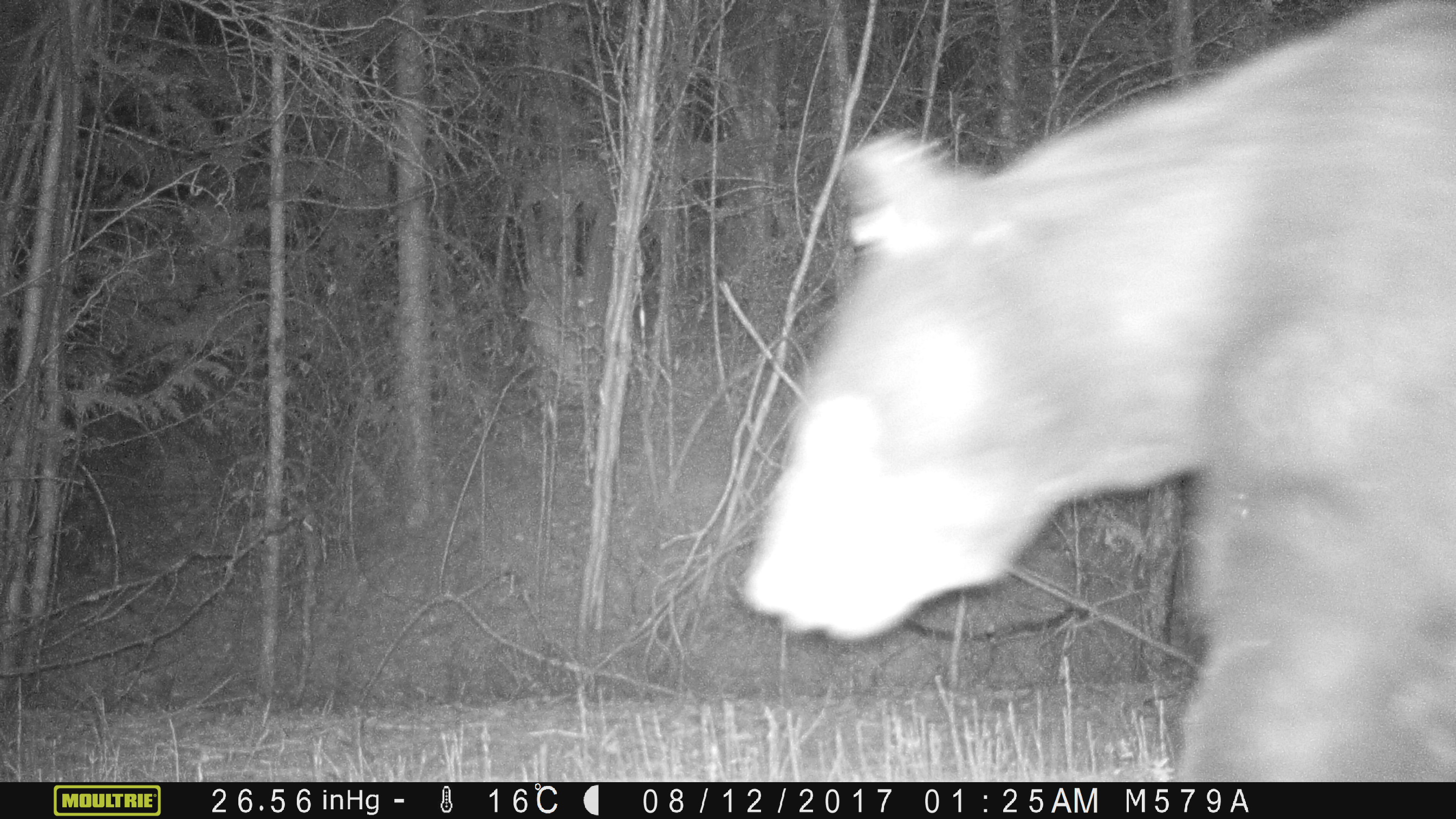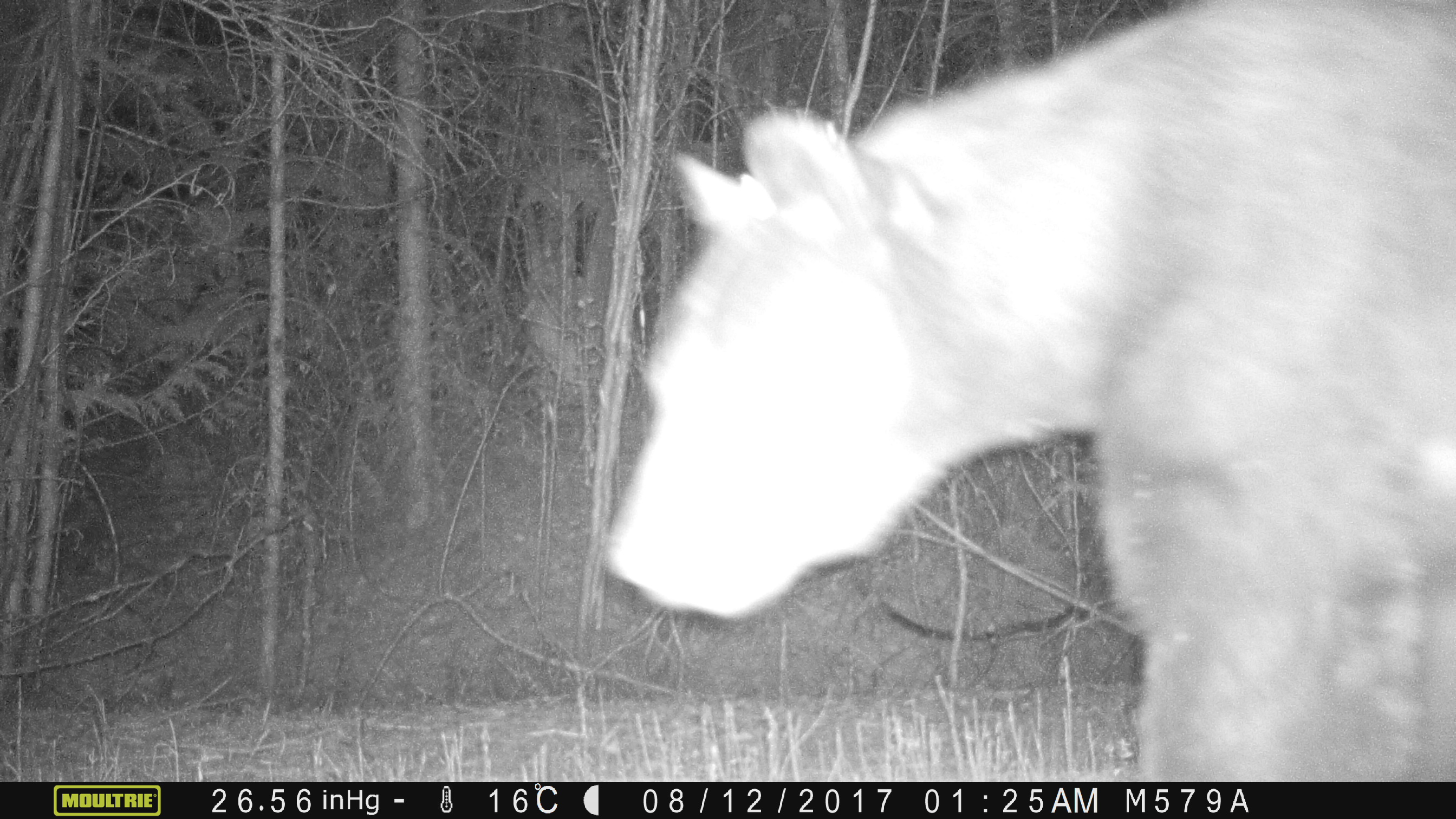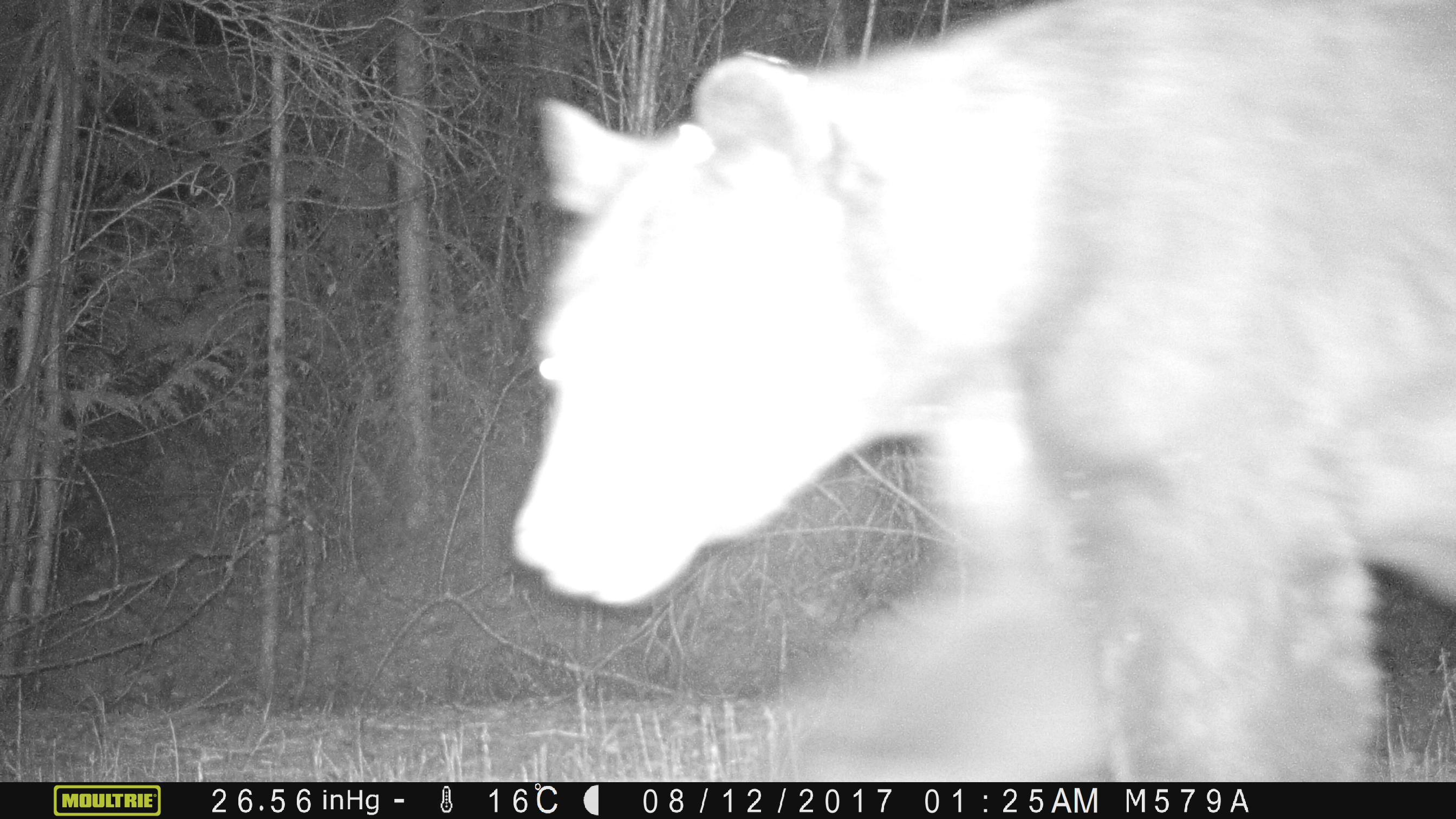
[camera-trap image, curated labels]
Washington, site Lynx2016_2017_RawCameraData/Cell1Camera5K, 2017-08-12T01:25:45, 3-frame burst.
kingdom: Animalia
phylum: Chordata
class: Mammalia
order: Carnivora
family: Ursidae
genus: Ursus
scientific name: Ursus americanus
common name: american black bear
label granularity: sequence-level